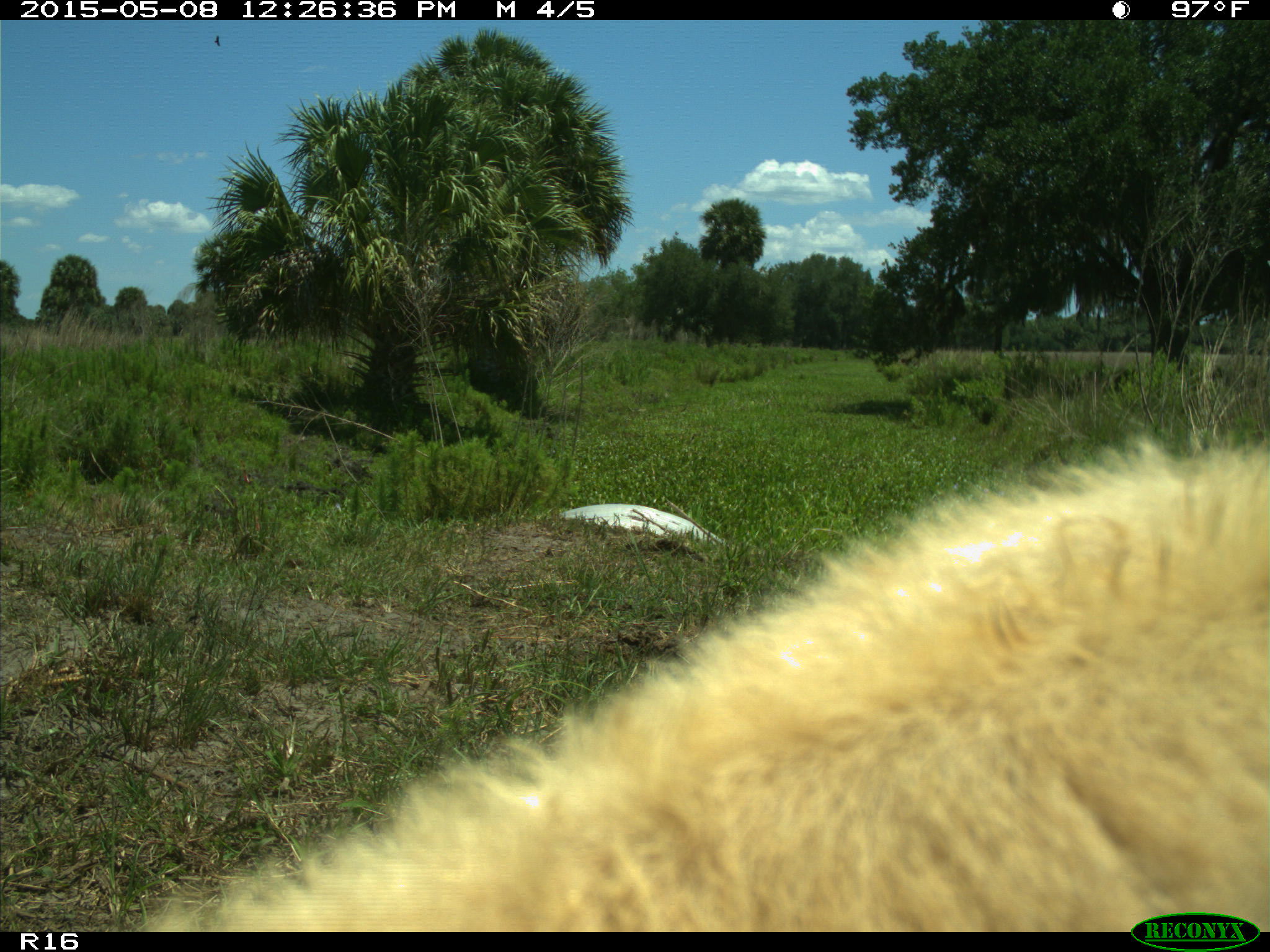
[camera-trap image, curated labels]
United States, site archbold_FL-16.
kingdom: Animalia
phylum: Chordata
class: Mammalia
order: Artiodactyla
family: Bovidae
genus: Bos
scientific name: Bos taurus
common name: domestic cow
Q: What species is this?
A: Bos taurus (domestic cow).